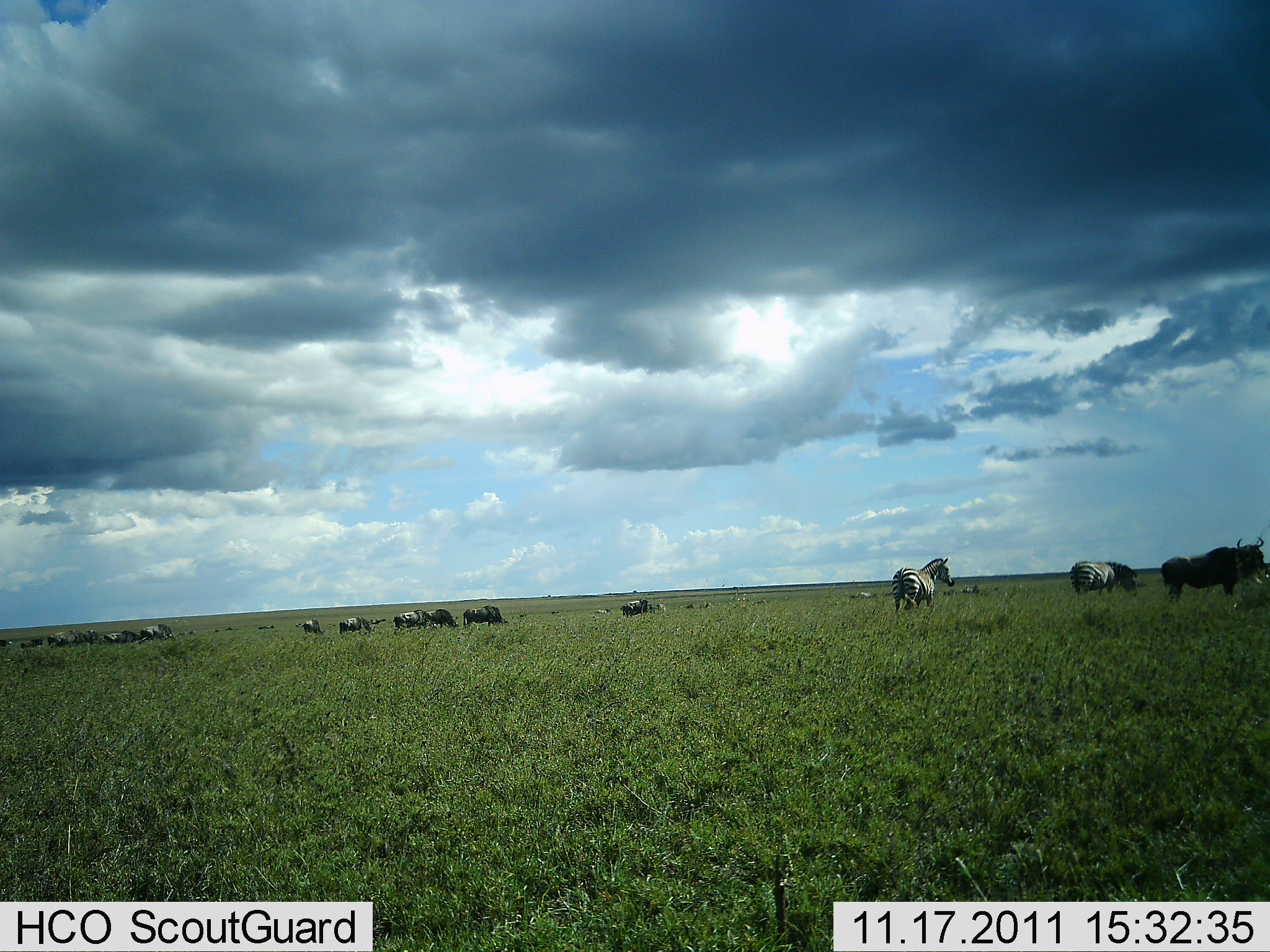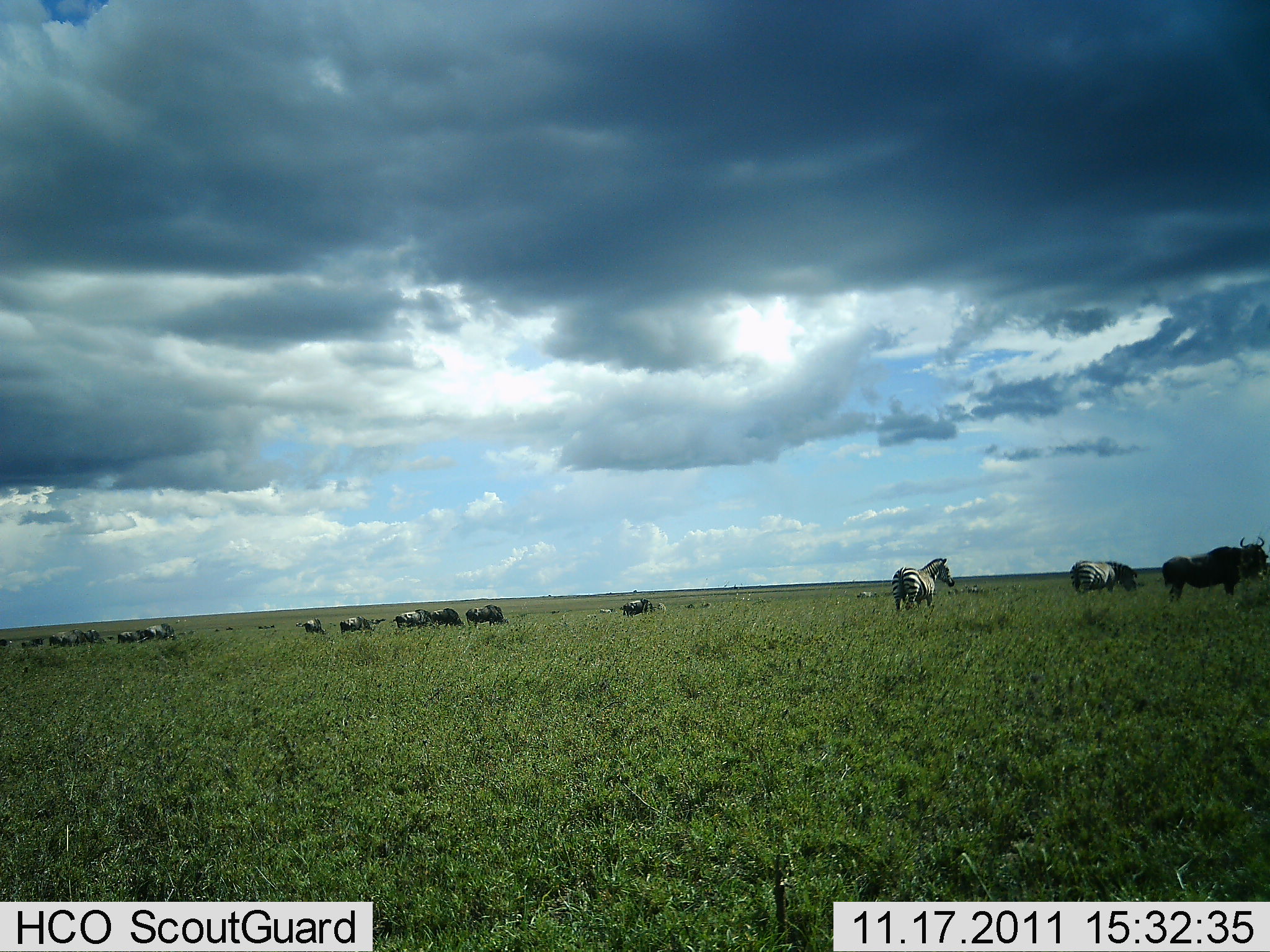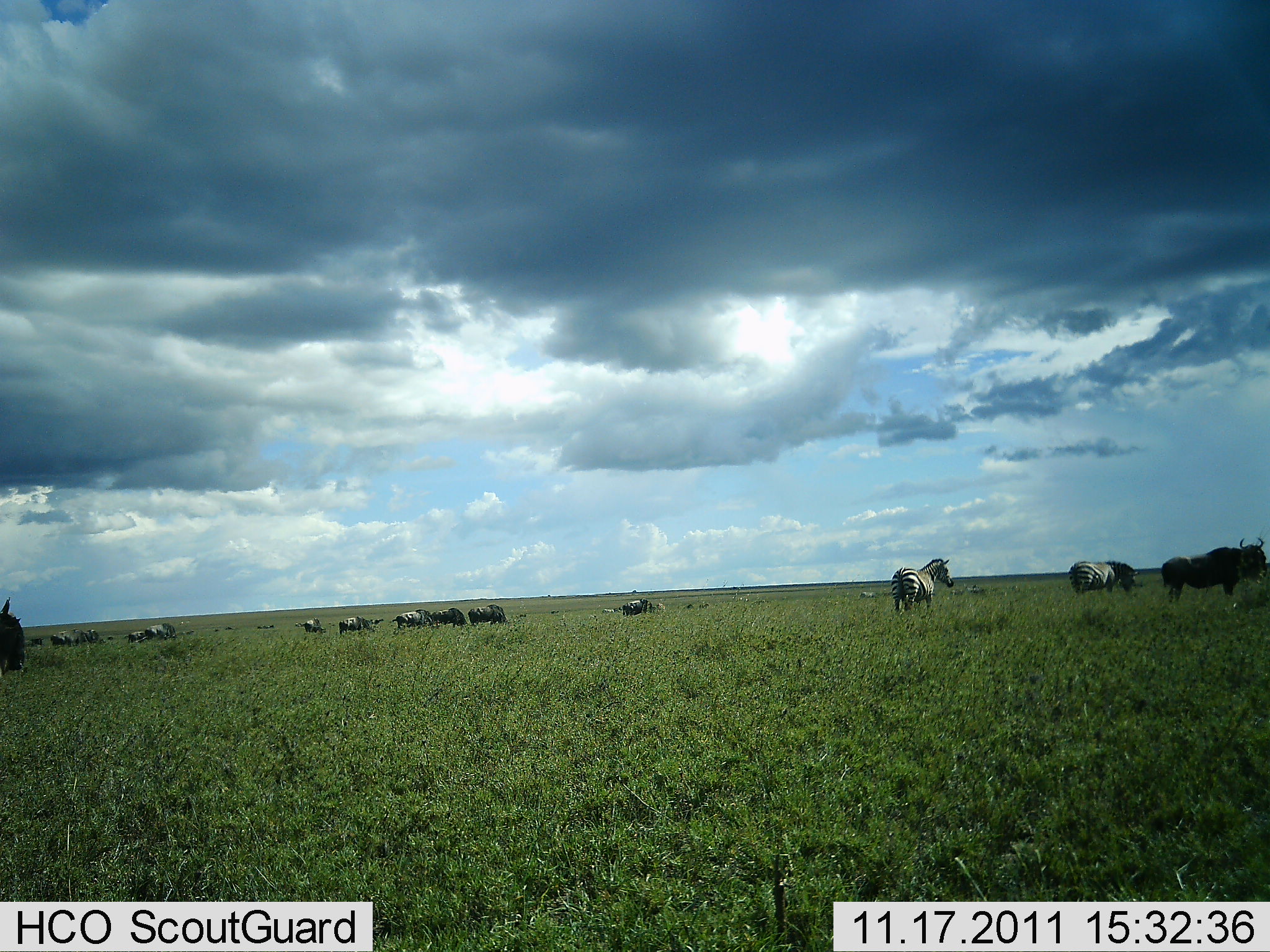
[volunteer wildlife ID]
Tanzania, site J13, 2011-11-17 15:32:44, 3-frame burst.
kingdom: Animalia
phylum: Chordata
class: Mammalia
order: Artiodactyla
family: Bovidae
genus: Connochaetes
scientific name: Connochaetes taurinus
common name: blue wildebeest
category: wildebeest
Wildebeest (blue wildebeest) (Connochaetes taurinus), count 11-50. Behavior (volunteer vote fractions): standing 55%, resting 0%, moving 27%, interacting 0%. Young present (vote fraction): 0%. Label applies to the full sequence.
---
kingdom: Animalia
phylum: Chordata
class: Mammalia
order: Perissodactyla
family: Equidae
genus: Equus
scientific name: Equus quagga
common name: plains zebra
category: zebra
Zebra (plains zebra) (Equus quagga), count 3. Behavior (volunteer vote fractions): standing 54%, resting 0%, moving 15%, interacting 0%. Young present (vote fraction): 0%. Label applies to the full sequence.